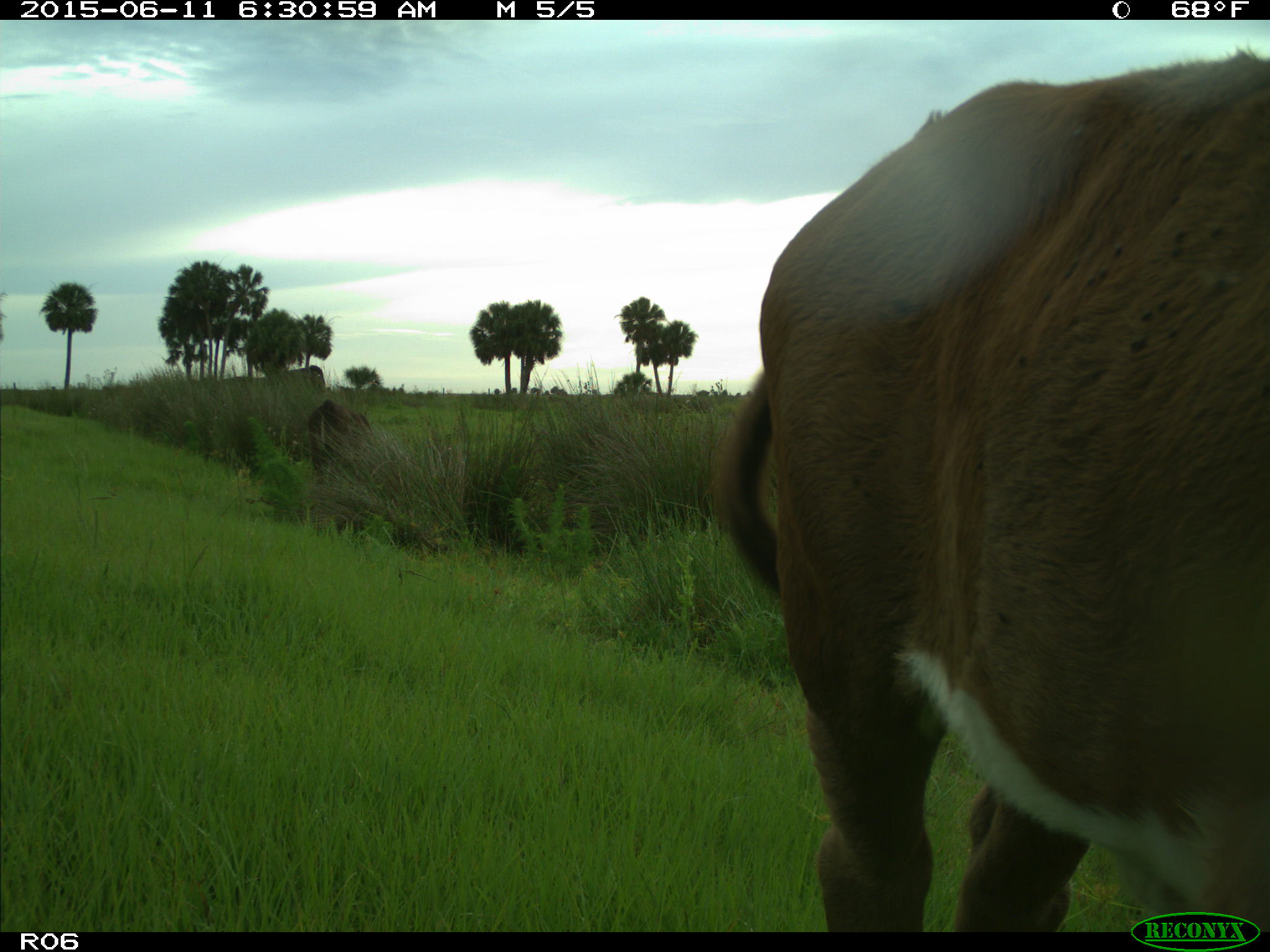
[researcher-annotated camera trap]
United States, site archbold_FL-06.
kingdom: Animalia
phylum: Chordata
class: Mammalia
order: Artiodactyla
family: Bovidae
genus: Bos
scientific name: Bos taurus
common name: domestic cow